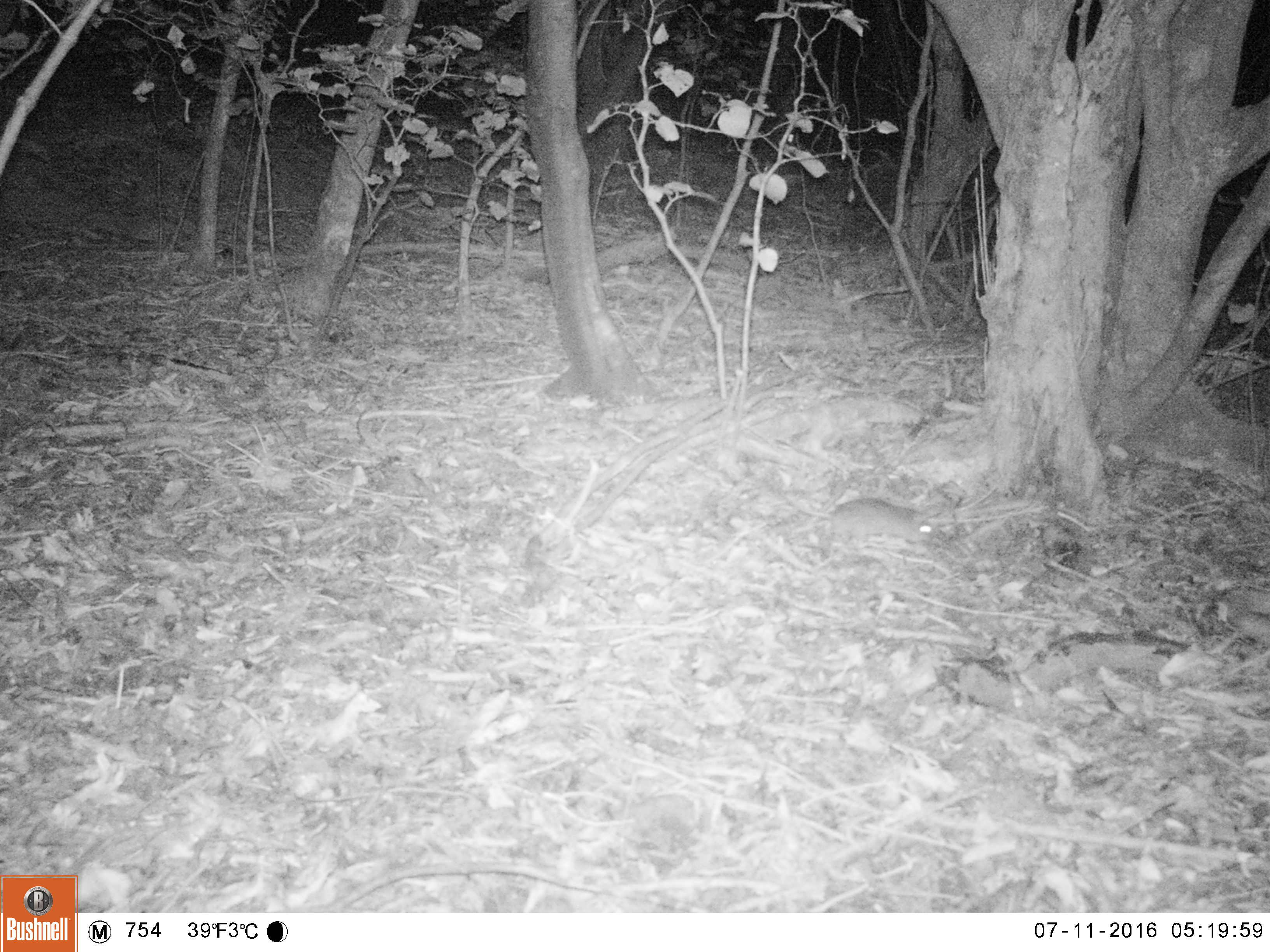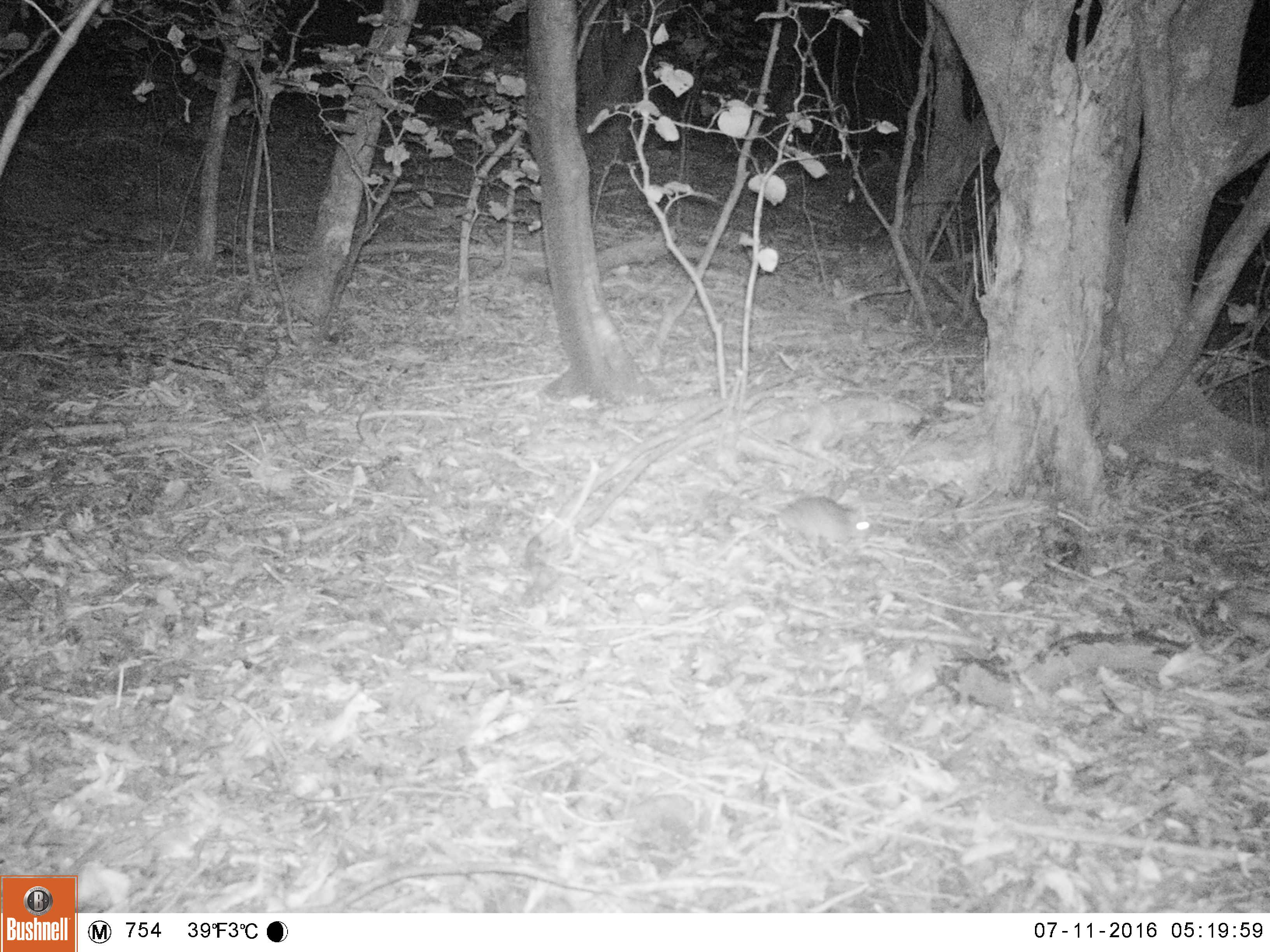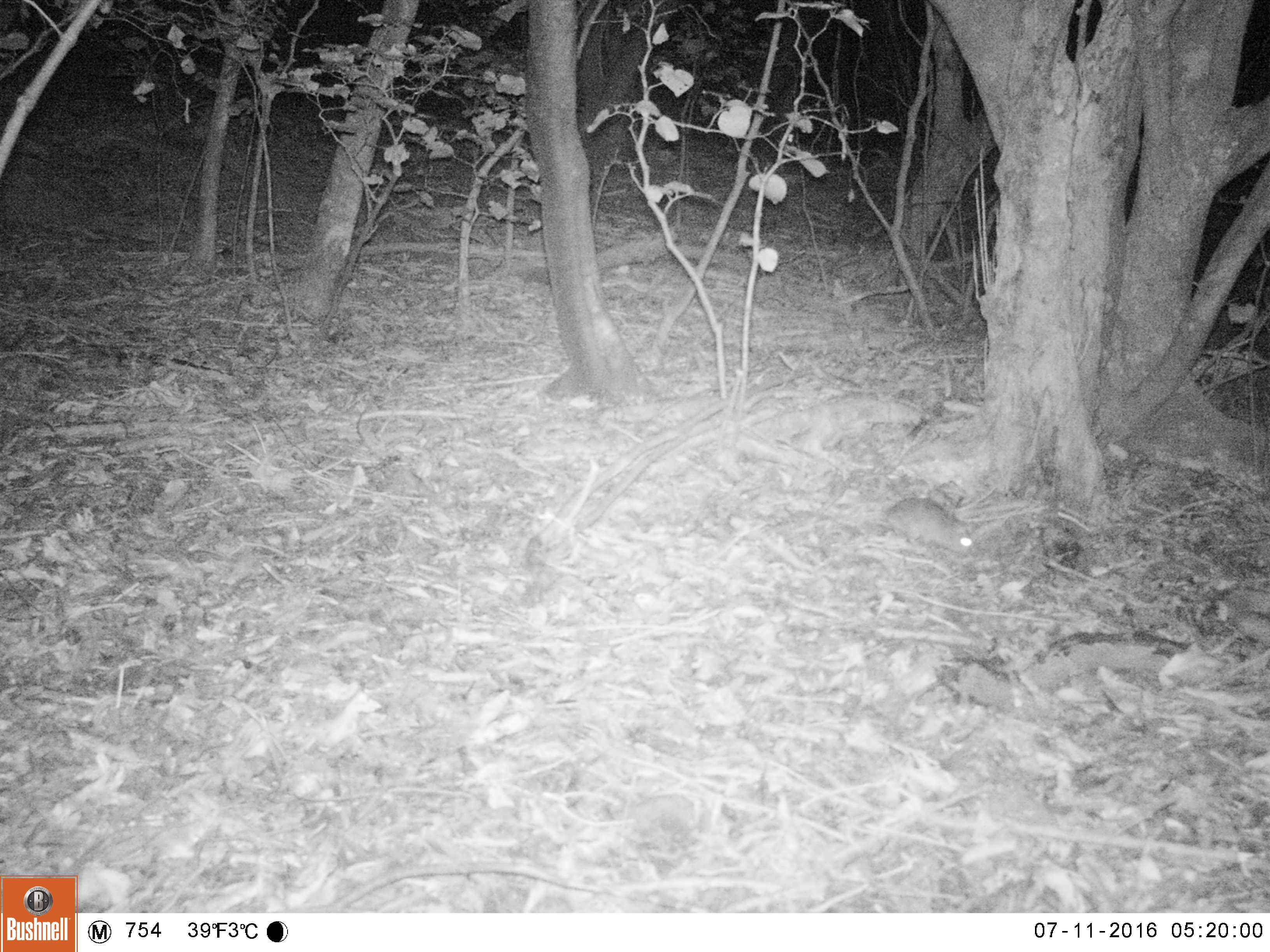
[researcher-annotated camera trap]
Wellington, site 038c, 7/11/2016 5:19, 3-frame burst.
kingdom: Animalia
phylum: Chordata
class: Mammalia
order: Rodentia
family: Muridae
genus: Rattus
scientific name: Rattus rattus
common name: ship rat